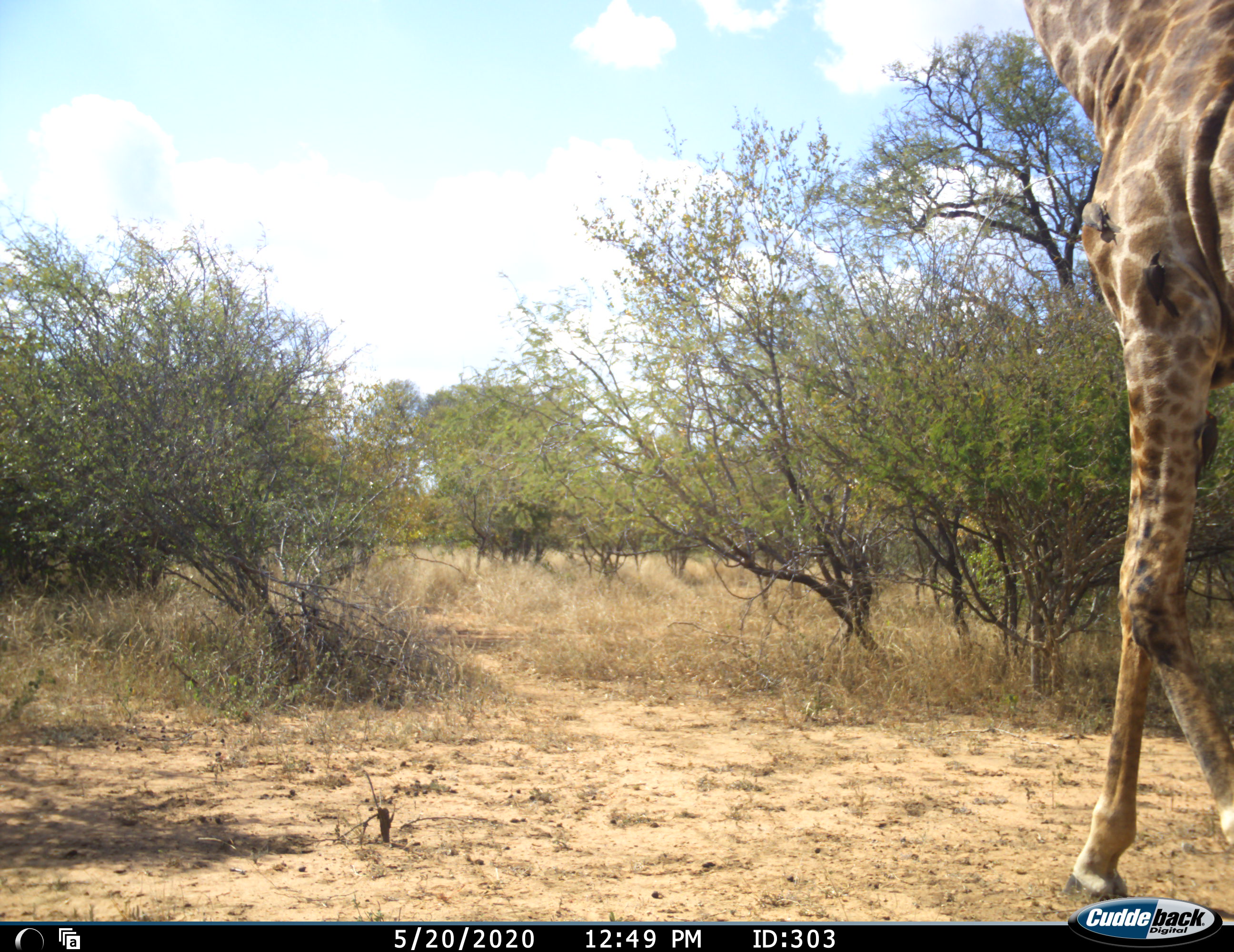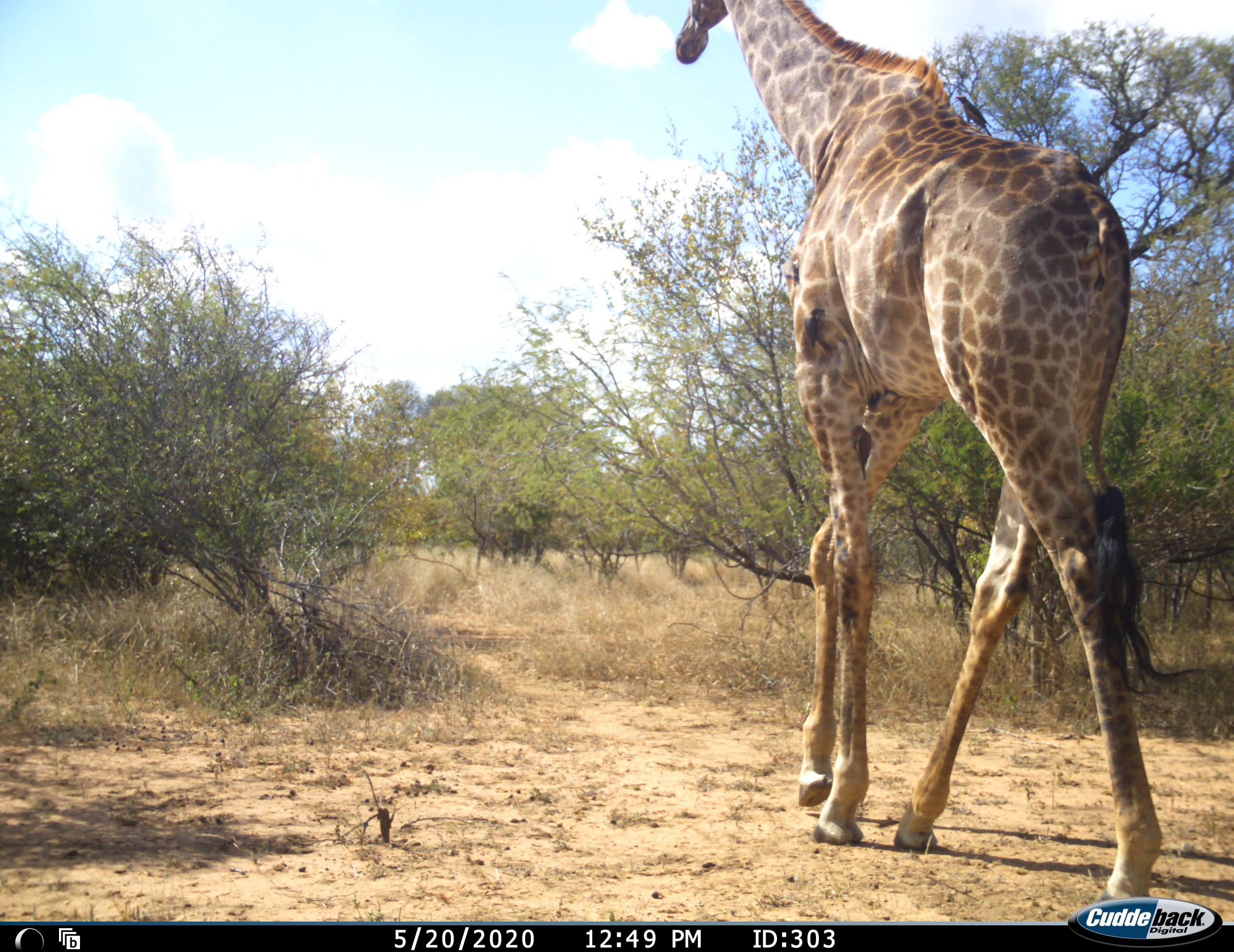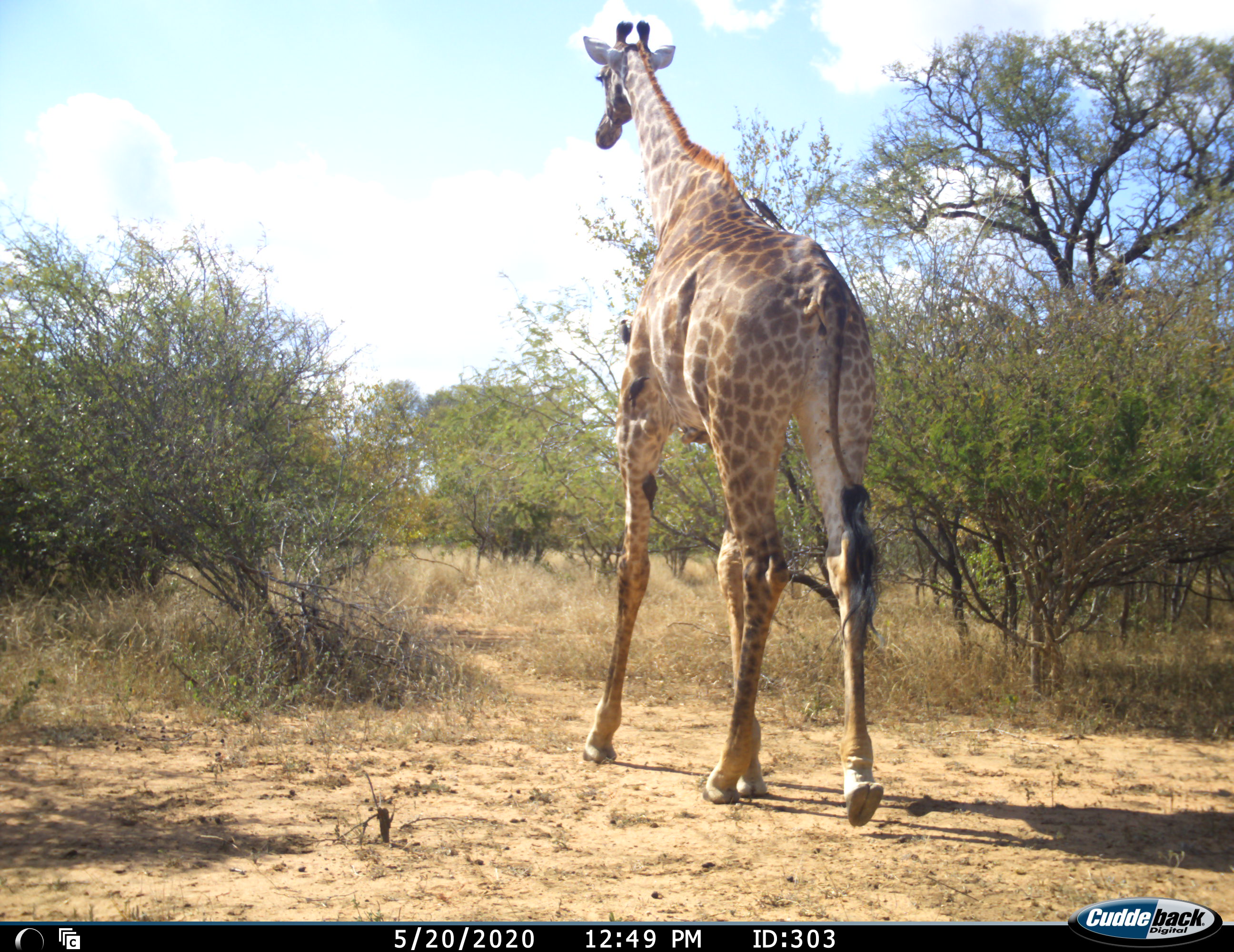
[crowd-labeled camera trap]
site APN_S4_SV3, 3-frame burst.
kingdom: Animalia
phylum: Chordata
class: Mammalia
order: Artiodactyla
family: Giraffidae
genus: Giraffa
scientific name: Giraffa camelopardalis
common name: giraffe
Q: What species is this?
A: Giraffe (Giraffa camelopardalis).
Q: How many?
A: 1.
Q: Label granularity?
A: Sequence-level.